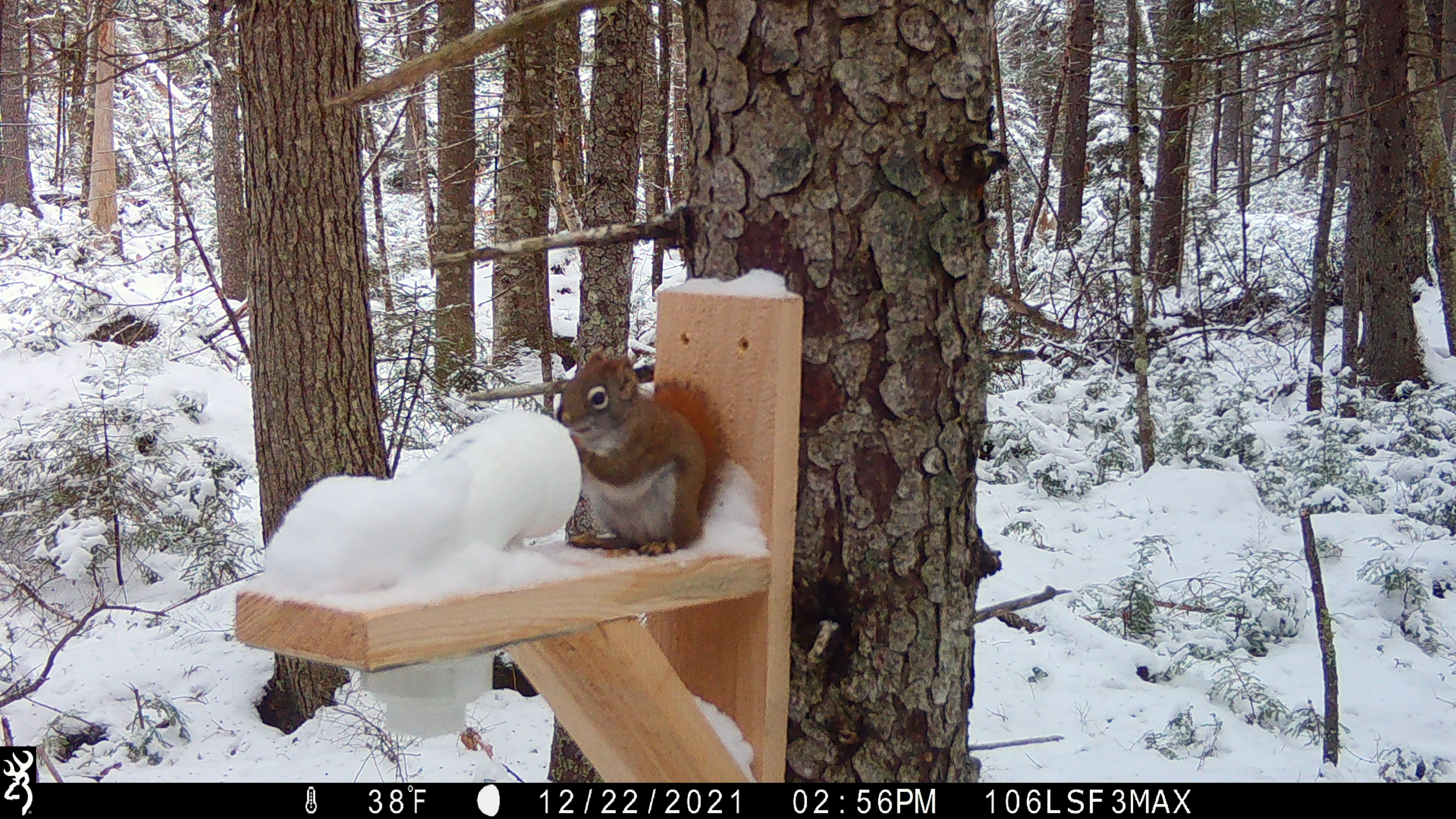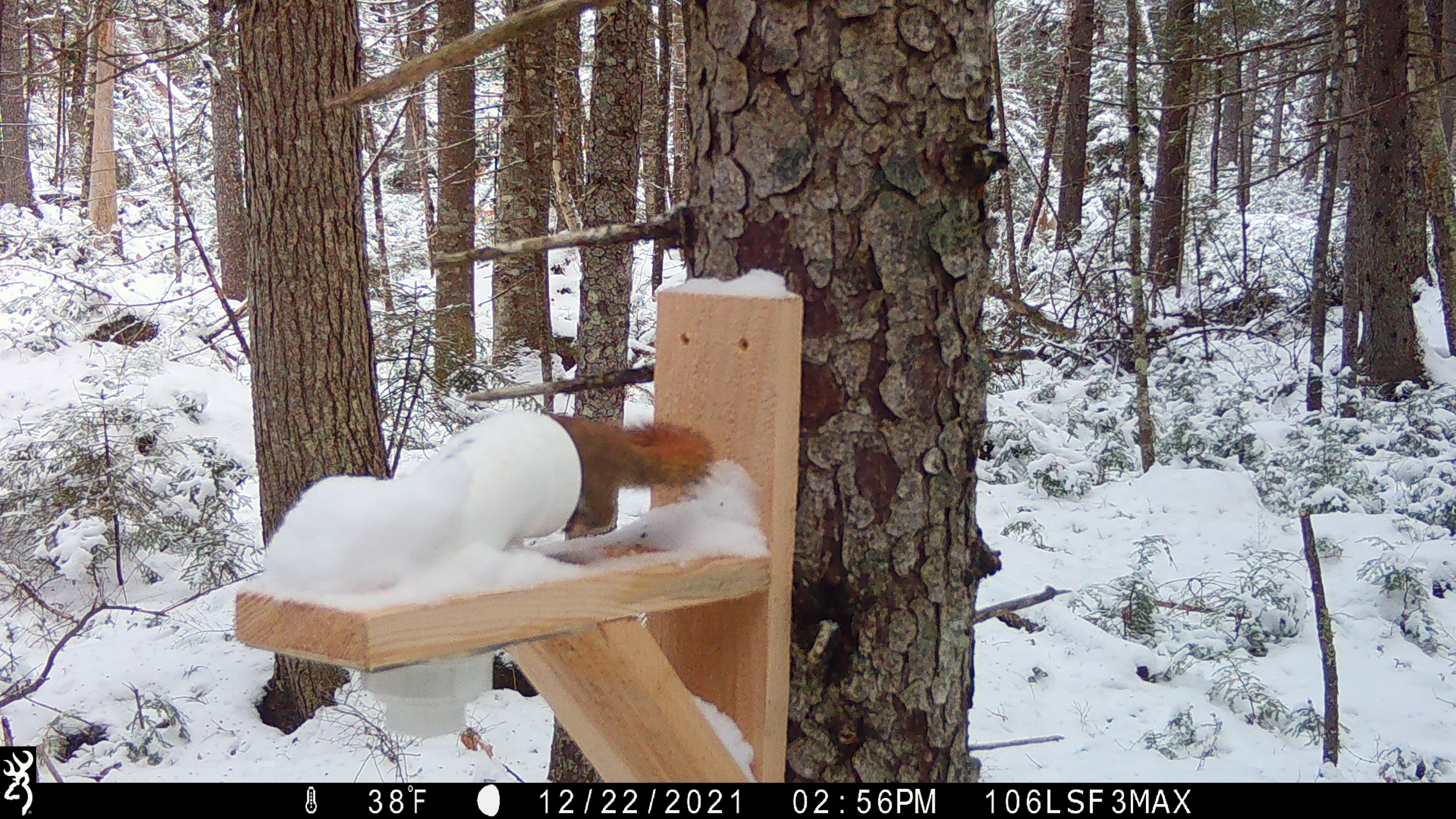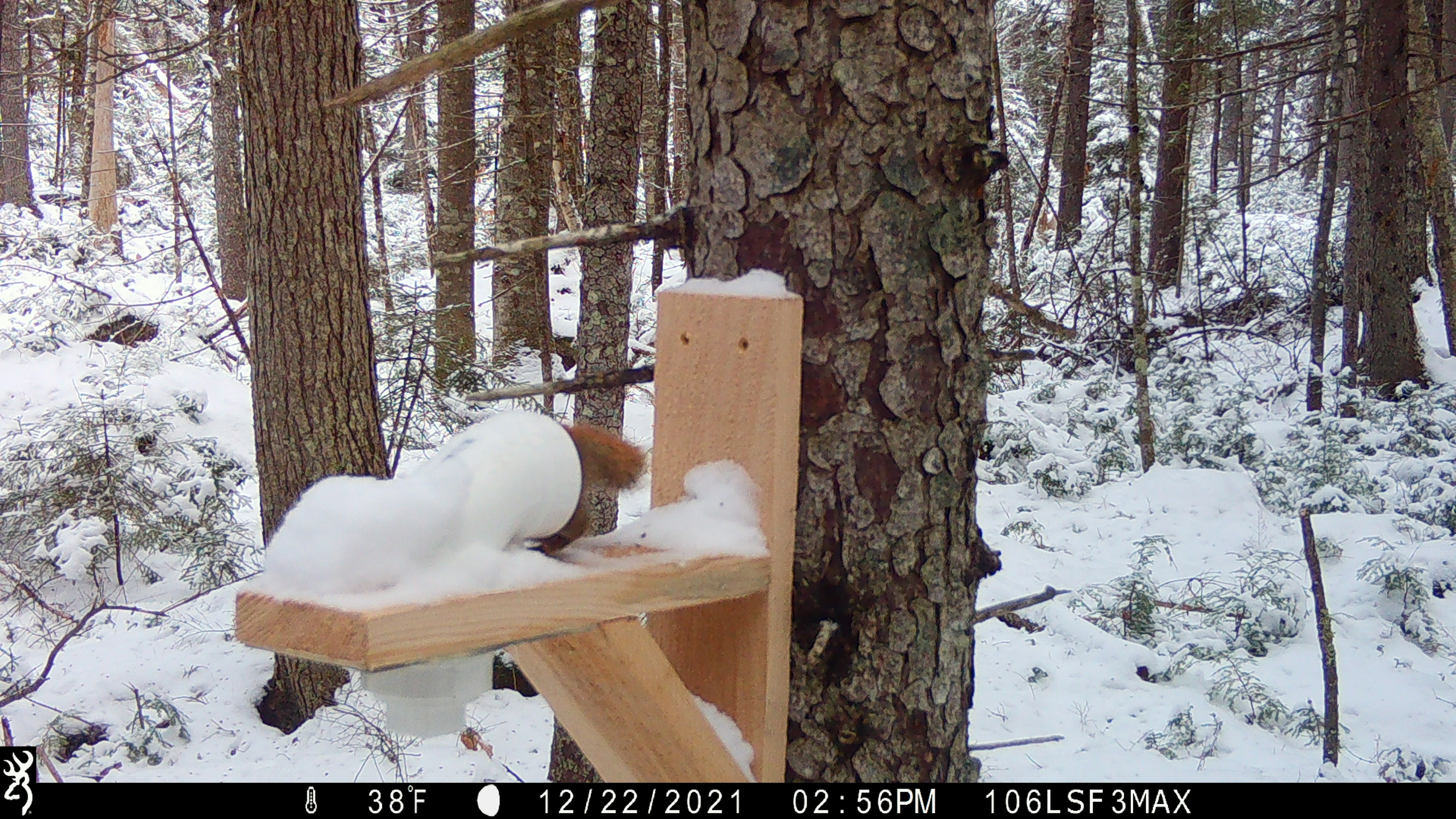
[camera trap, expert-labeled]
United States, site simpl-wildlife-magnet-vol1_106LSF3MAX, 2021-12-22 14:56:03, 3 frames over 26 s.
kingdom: Animalia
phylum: Chordata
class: Mammalia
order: Rodentia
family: Sciuridae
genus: Tamiasciurus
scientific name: Tamiasciurus hudsonicus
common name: red squirrel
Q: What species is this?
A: Red squirrel (Tamiasciurus hudsonicus).